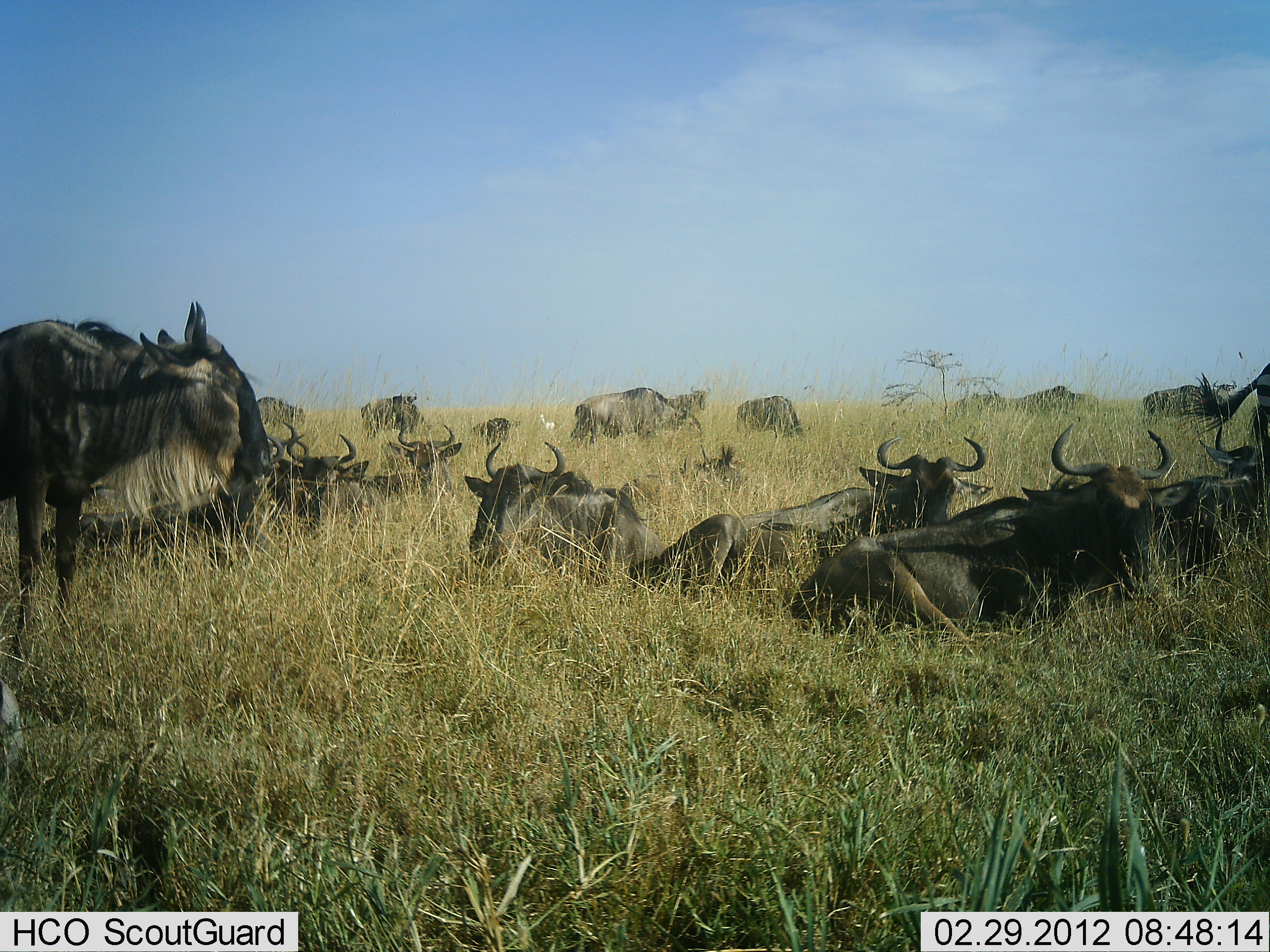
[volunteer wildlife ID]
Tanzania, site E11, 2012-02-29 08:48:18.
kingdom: Animalia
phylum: Chordata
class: Mammalia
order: Artiodactyla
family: Bovidae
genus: Connochaetes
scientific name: Connochaetes taurinus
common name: blue wildebeest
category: wildebeest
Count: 11-50.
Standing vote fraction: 74%.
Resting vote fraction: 95%.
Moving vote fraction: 16%.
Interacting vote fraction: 0%.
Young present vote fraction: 0%.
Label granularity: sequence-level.